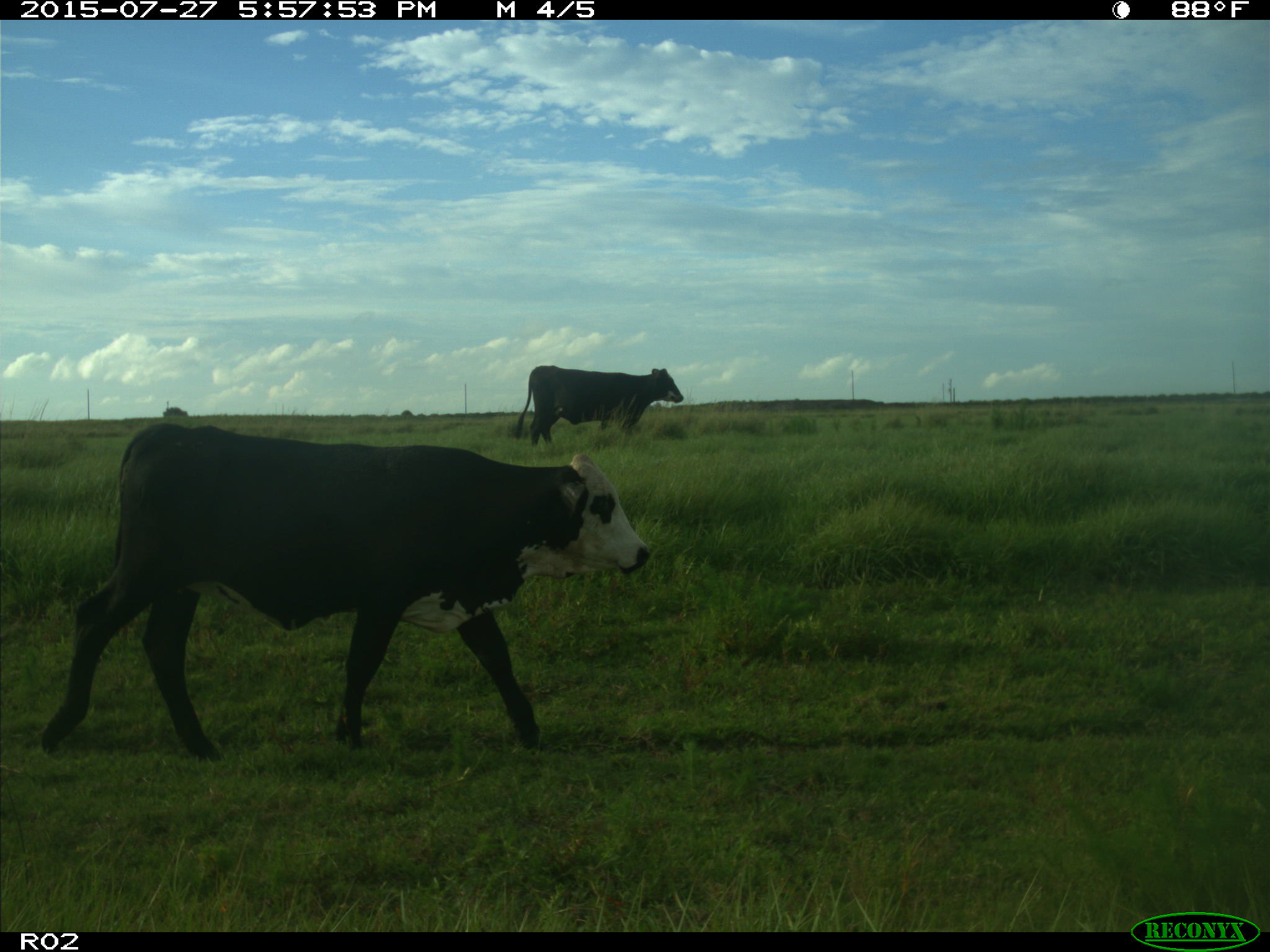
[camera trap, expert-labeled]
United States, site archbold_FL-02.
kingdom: Animalia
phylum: Chordata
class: Mammalia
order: Artiodactyla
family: Bovidae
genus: Bos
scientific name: Bos taurus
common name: domestic cow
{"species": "Bos taurus (domestic cow)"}